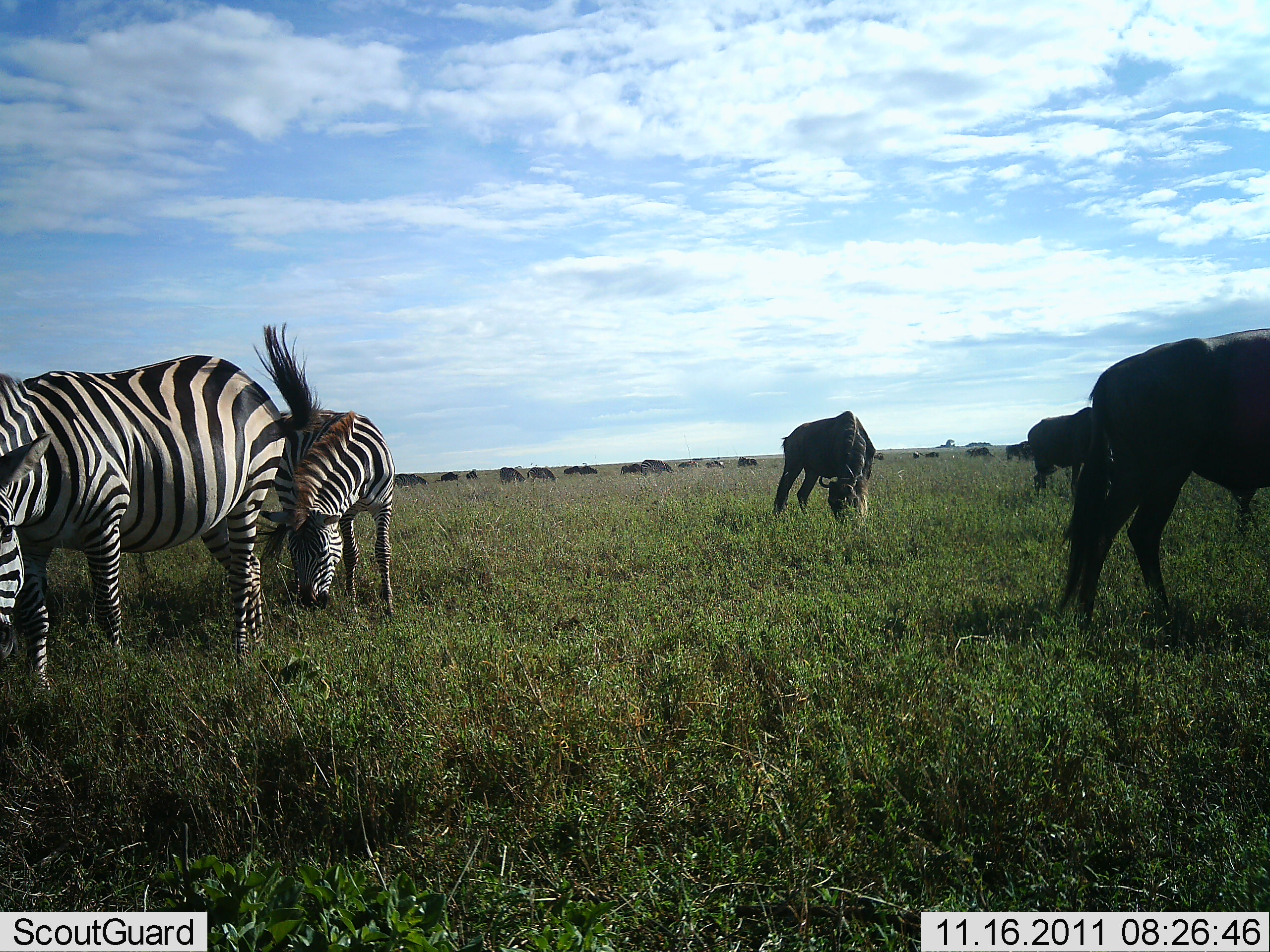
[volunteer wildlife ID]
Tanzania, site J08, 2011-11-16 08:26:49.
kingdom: Animalia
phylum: Chordata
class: Mammalia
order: Artiodactyla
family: Bovidae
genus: Connochaetes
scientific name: Connochaetes taurinus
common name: blue wildebeest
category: wildebeest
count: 11-50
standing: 50%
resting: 0%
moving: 8%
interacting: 0%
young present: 0%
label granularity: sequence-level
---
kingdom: Animalia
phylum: Chordata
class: Mammalia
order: Perissodactyla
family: Equidae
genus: Equus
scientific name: Equus quagga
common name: plains zebra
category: zebra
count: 3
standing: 56%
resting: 0%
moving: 6%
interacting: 0%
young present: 0%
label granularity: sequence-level